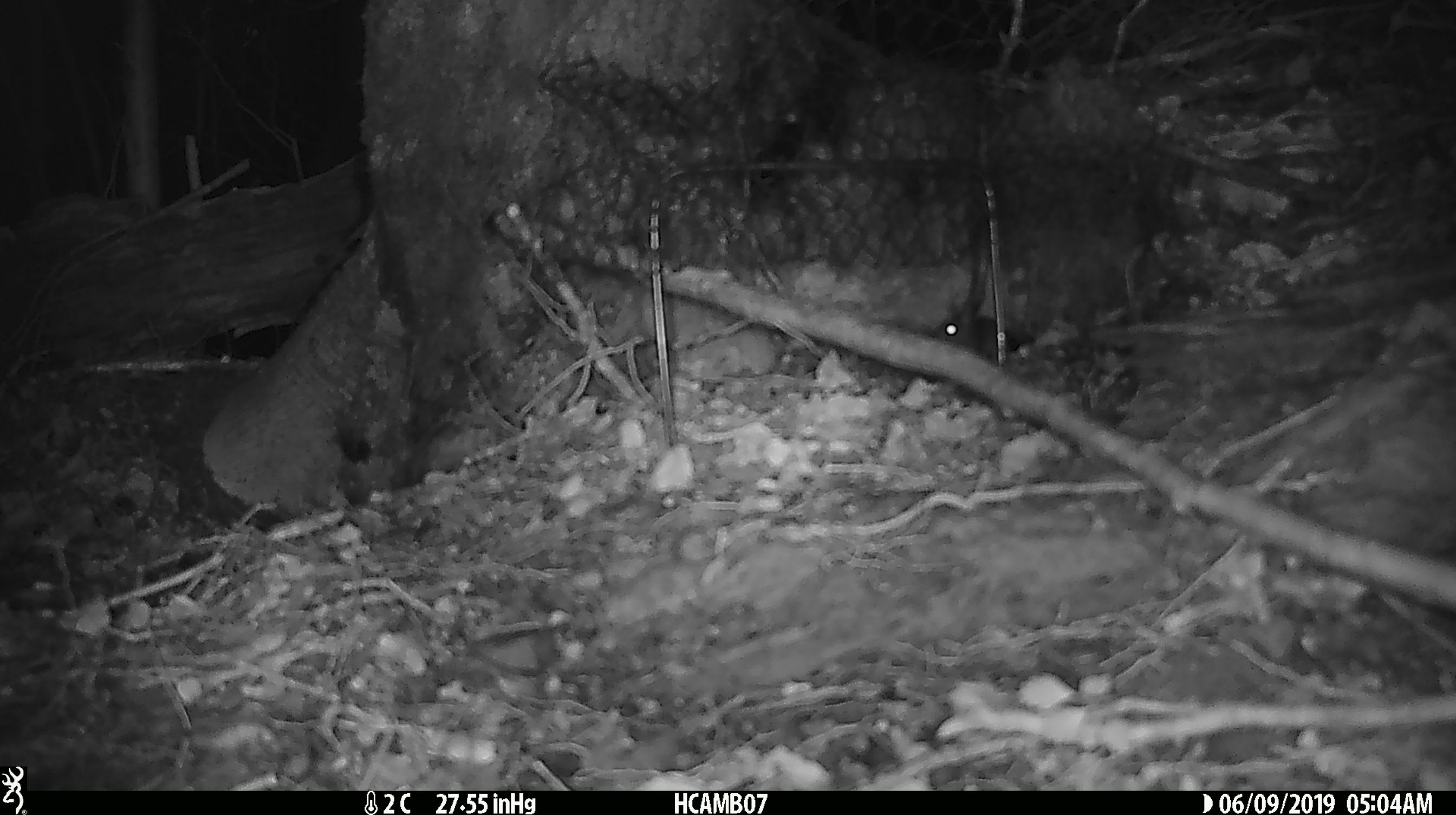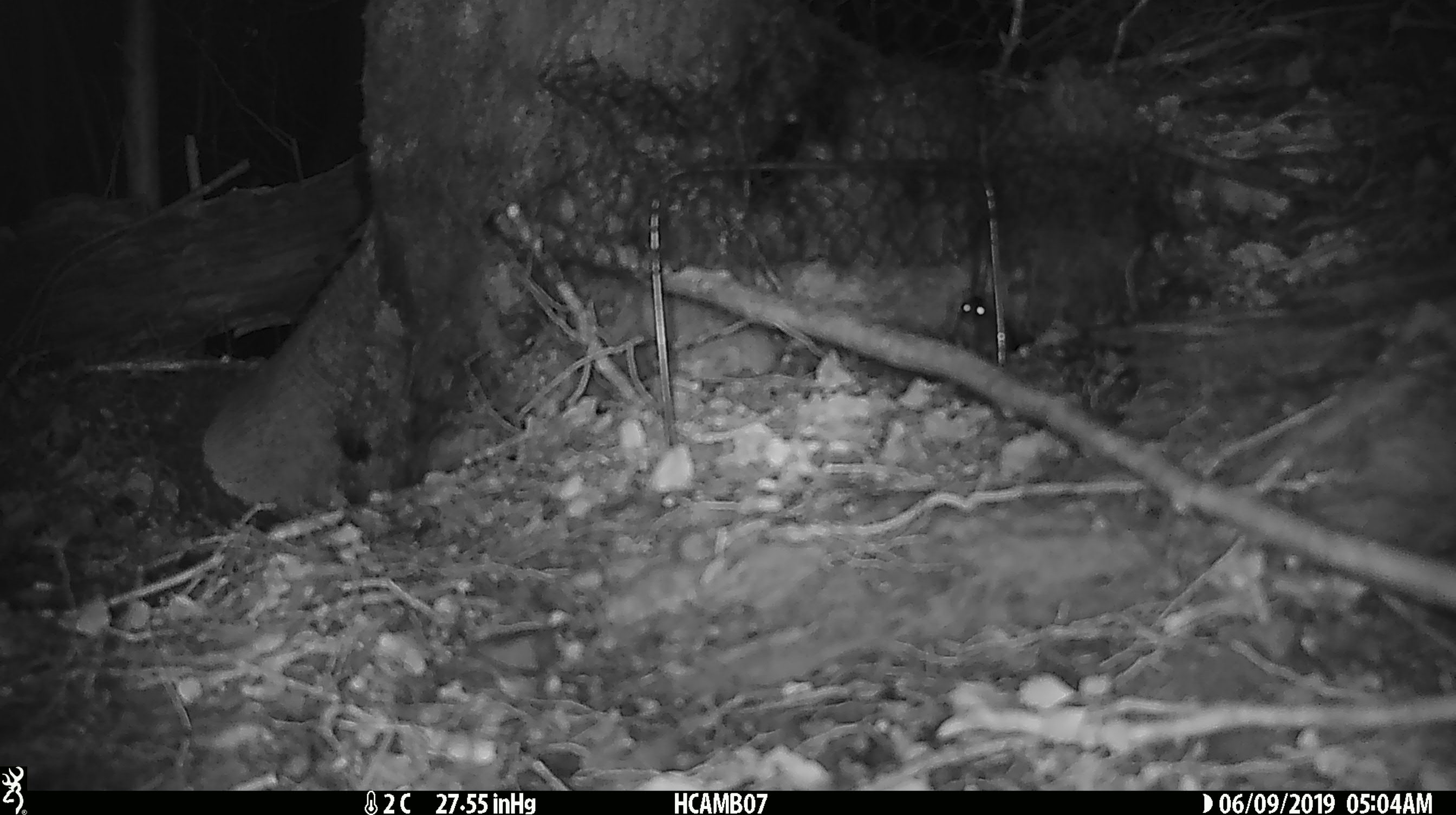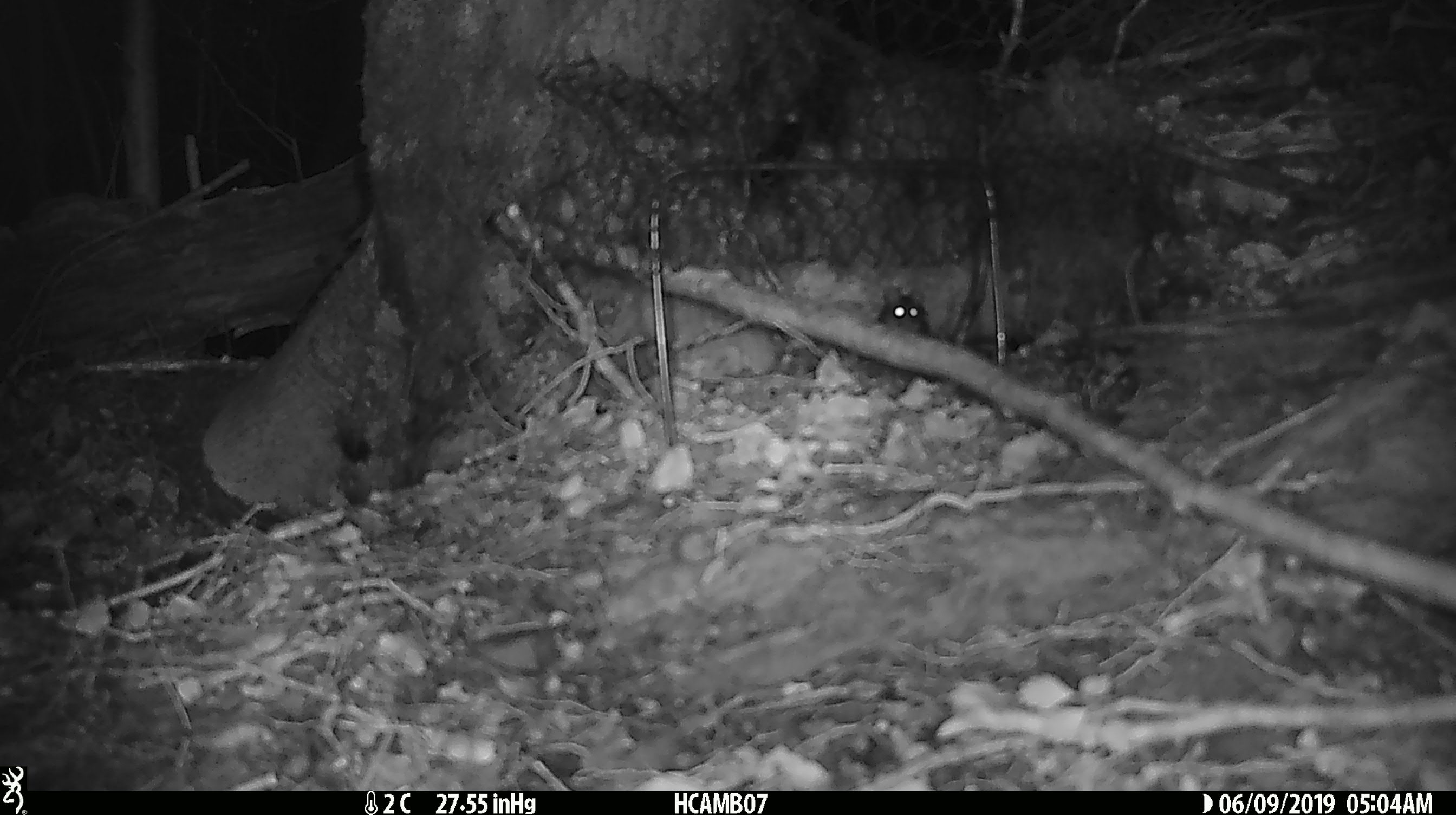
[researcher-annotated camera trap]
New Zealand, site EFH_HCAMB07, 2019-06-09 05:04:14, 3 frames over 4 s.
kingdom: Animalia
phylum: Chordata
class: Mammalia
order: Rodentia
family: Muridae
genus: Mus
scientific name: Mus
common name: mouse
Mouse (Mus).